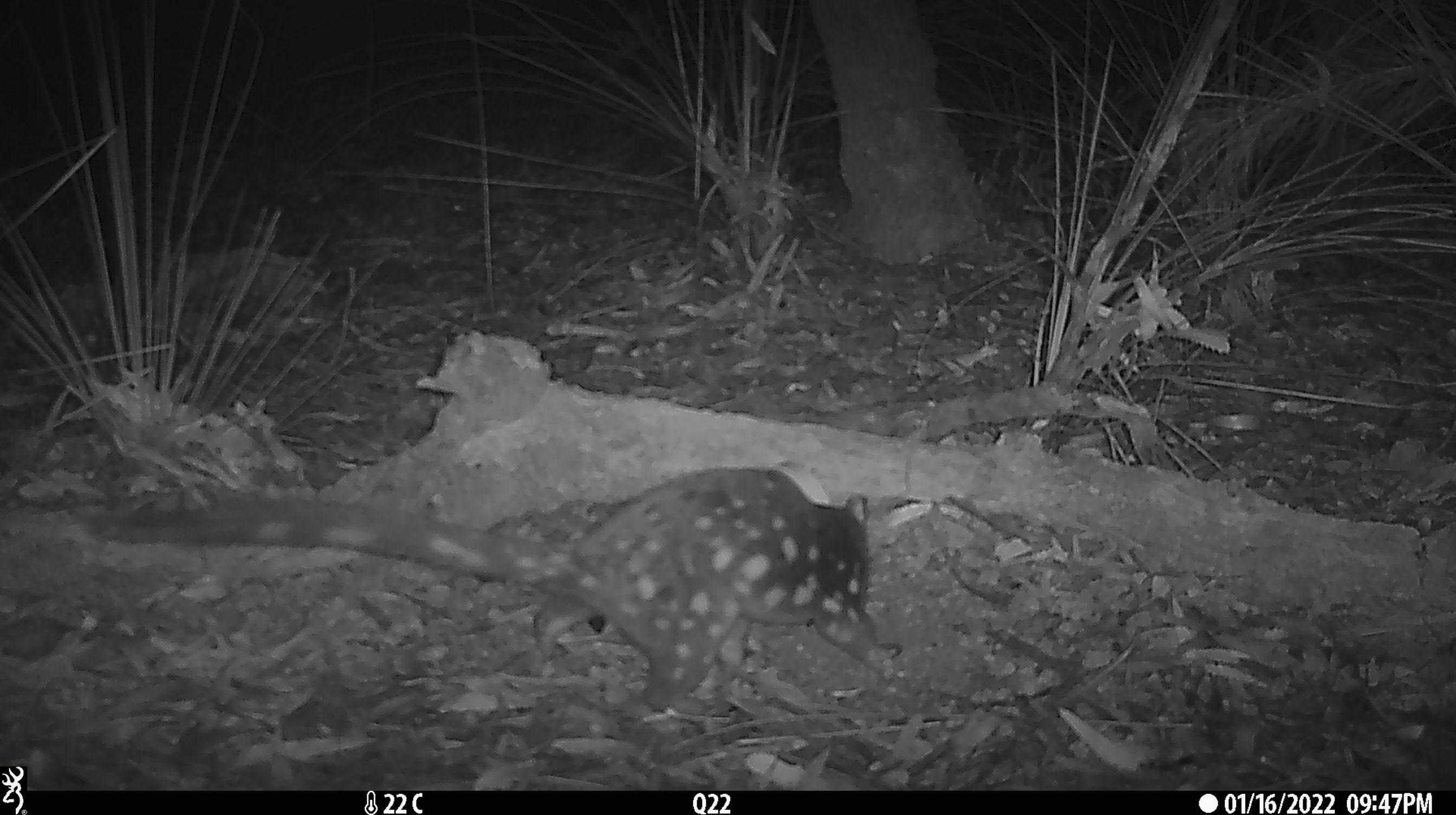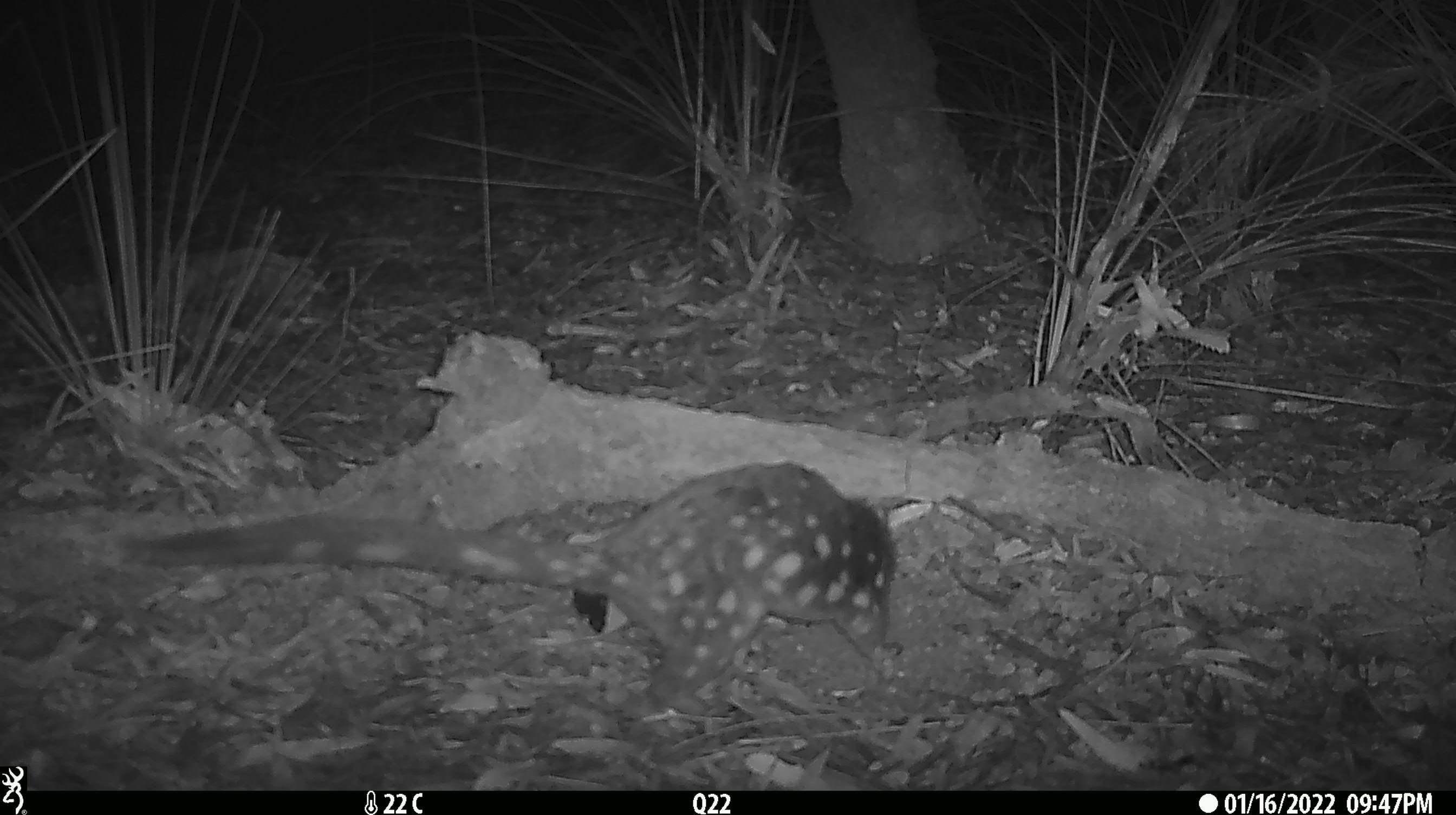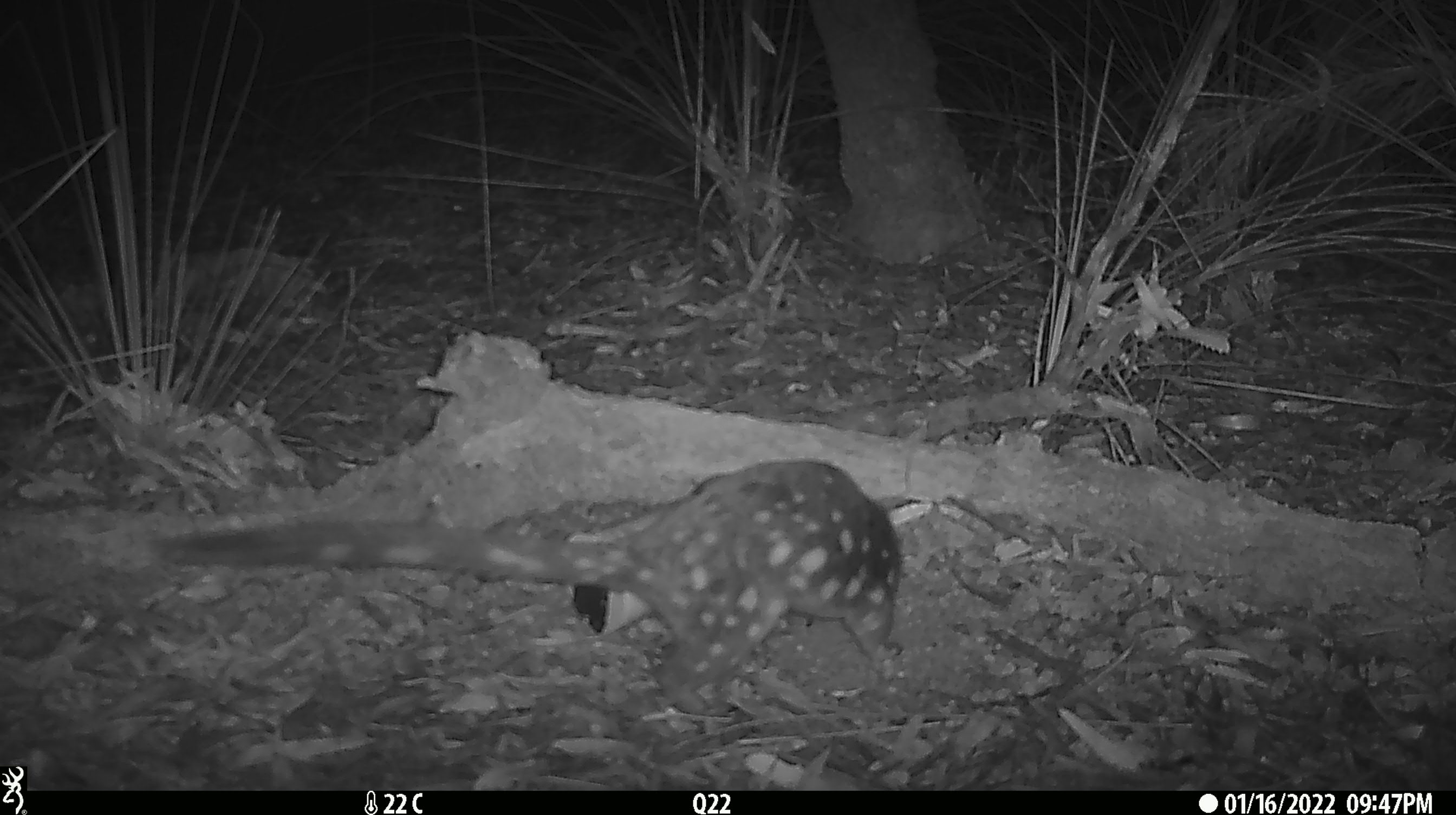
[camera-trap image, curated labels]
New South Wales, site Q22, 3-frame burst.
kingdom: Animalia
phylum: Chordata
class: Mammalia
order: Dasyuromorphia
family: Dasyuridae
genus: Dasyurus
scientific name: Dasyurus maculatus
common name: spotted-tailed quoll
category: quoll